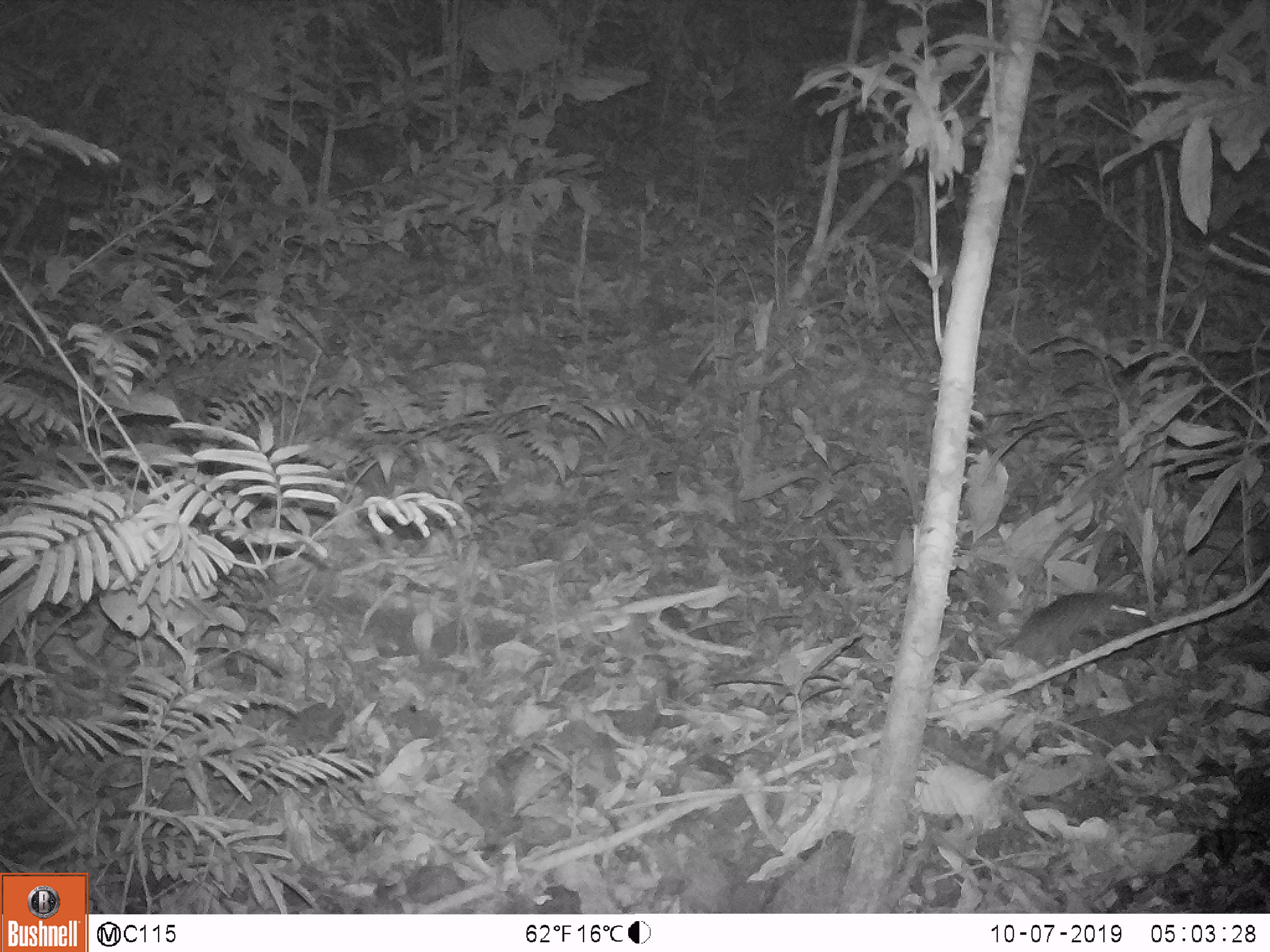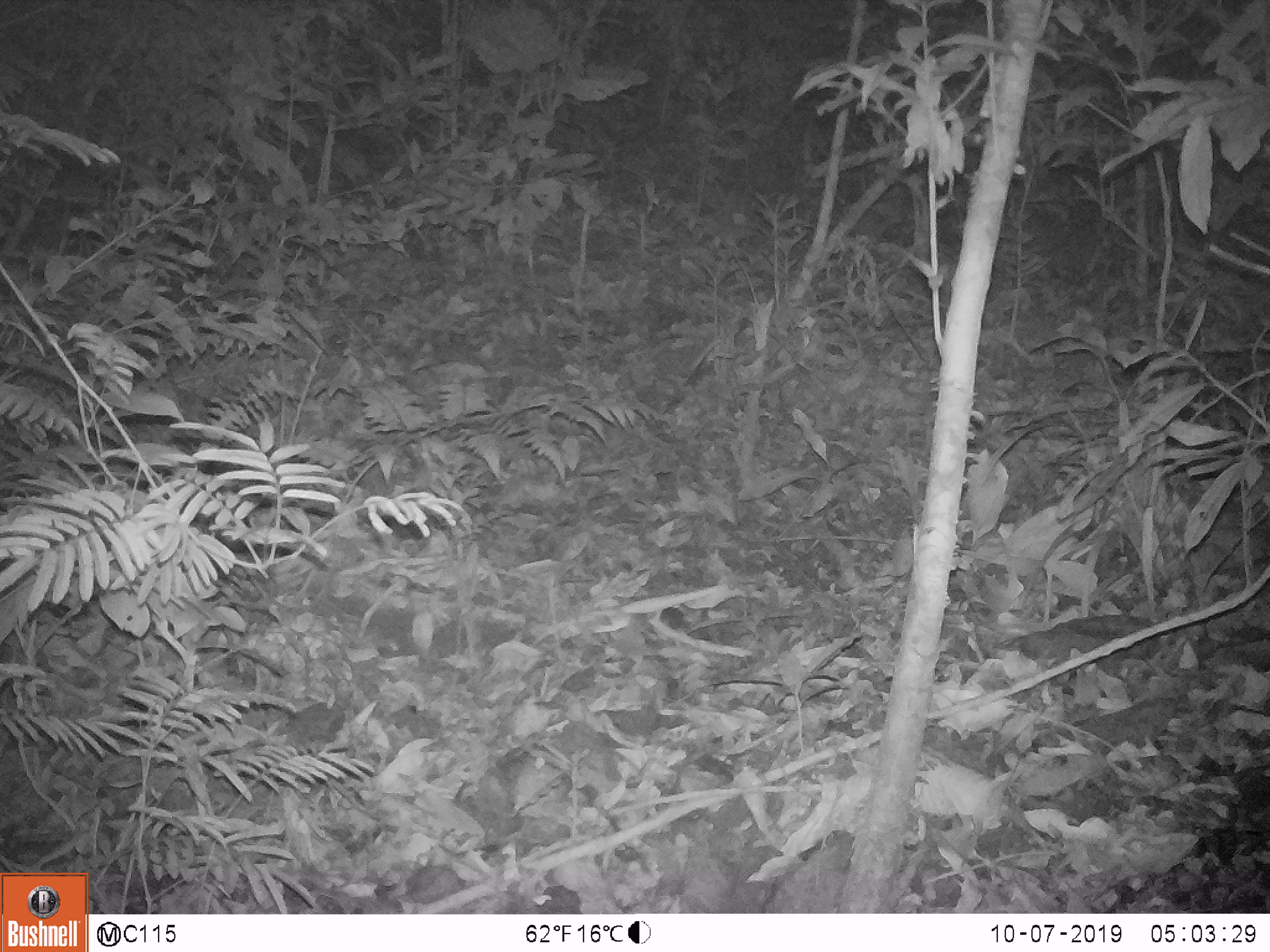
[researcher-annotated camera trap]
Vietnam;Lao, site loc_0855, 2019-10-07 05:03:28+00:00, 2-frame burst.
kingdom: Animalia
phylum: Chordata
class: Mammalia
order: Rodentia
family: Muridae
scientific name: Muridae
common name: old-world mice and rats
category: unidentified murid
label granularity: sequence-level